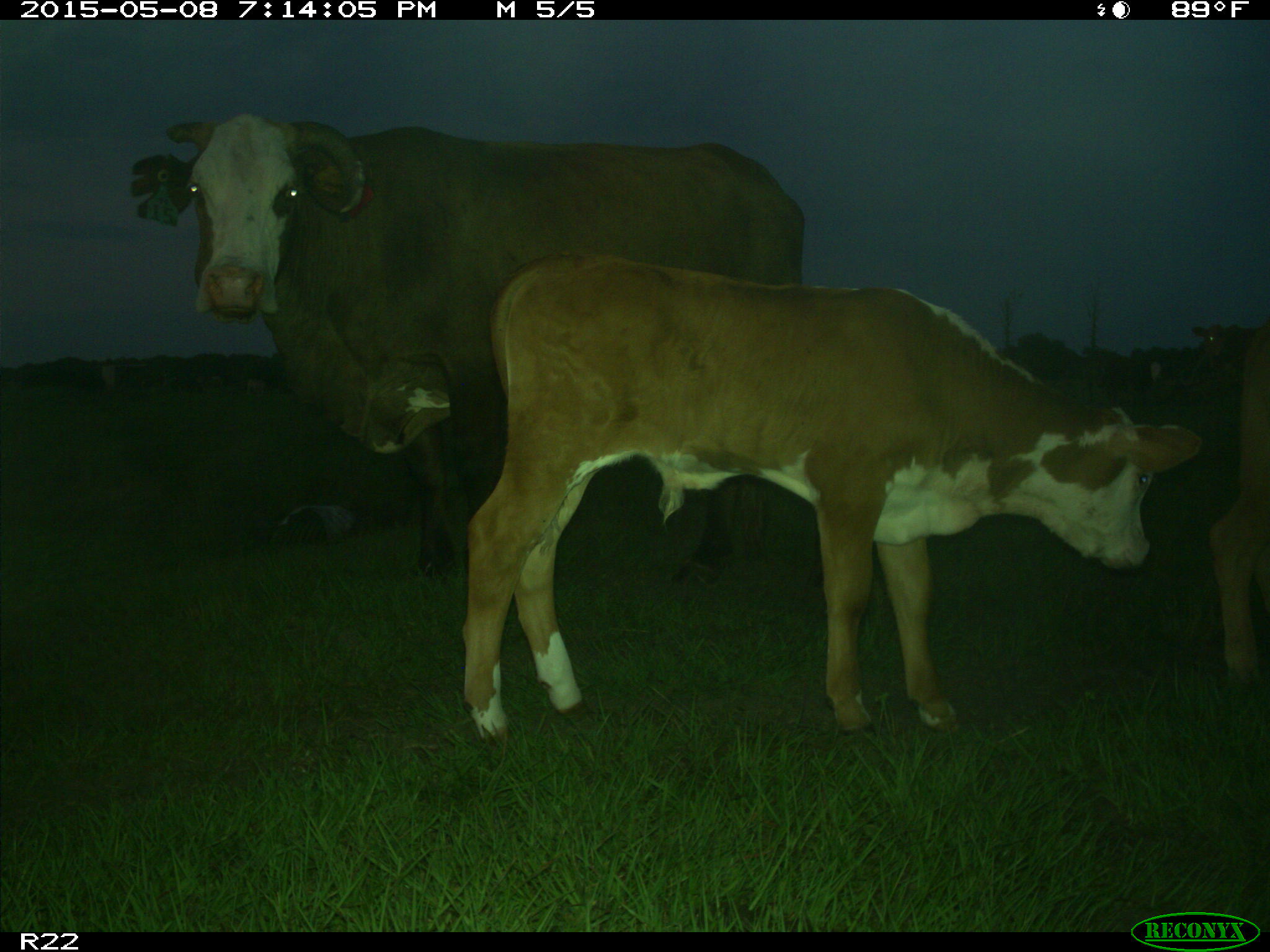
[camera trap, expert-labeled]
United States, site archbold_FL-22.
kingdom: Animalia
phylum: Chordata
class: Mammalia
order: Artiodactyla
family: Bovidae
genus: Bos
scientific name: Bos taurus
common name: domestic cow